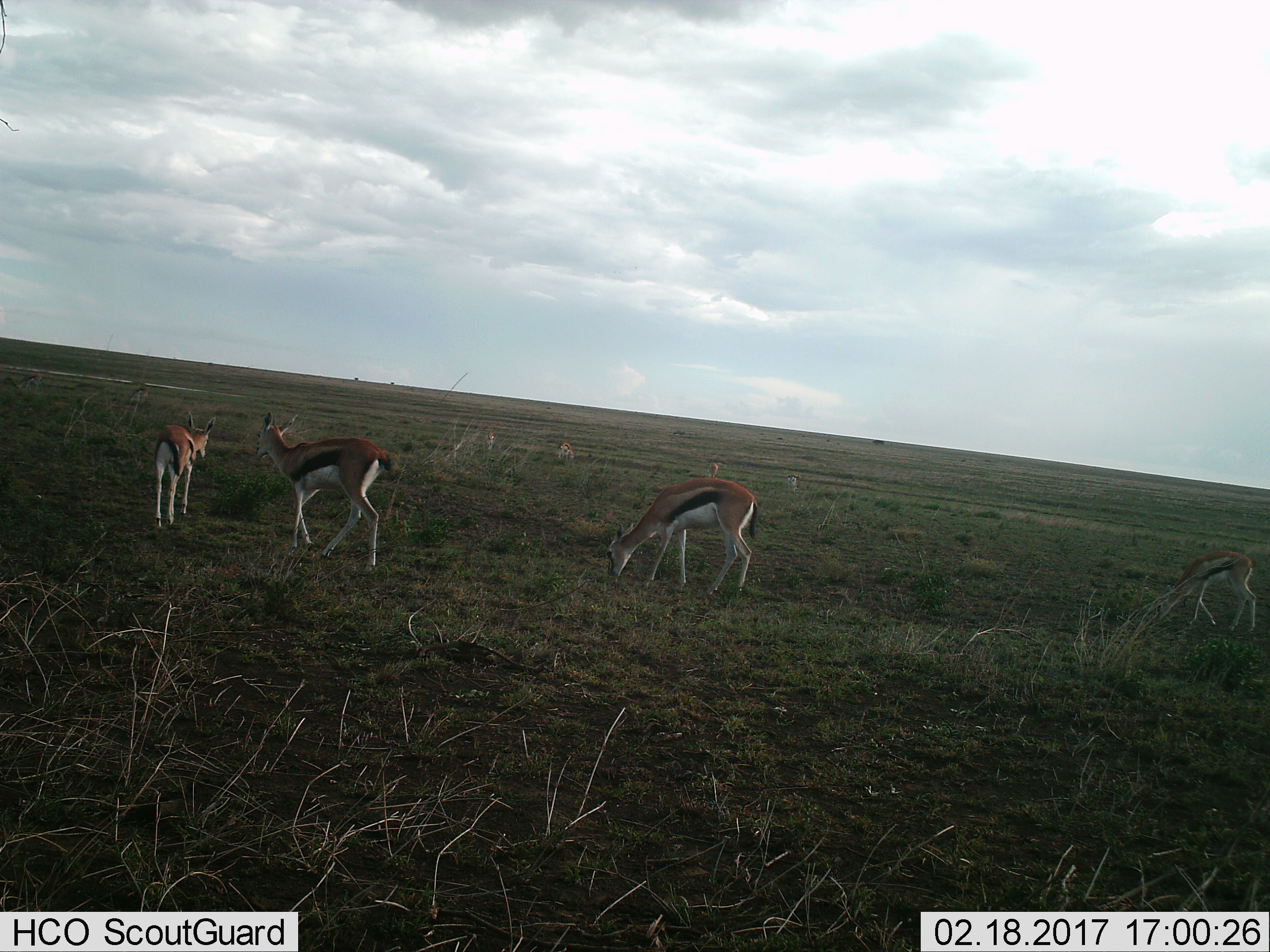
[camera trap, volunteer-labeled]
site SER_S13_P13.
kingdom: Animalia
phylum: Chordata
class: Mammalia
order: Artiodactyla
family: Bovidae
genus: Eudorcas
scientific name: Eudorcas thomsonii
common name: thomson's gazelle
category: gazellethomsons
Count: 7.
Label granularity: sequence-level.